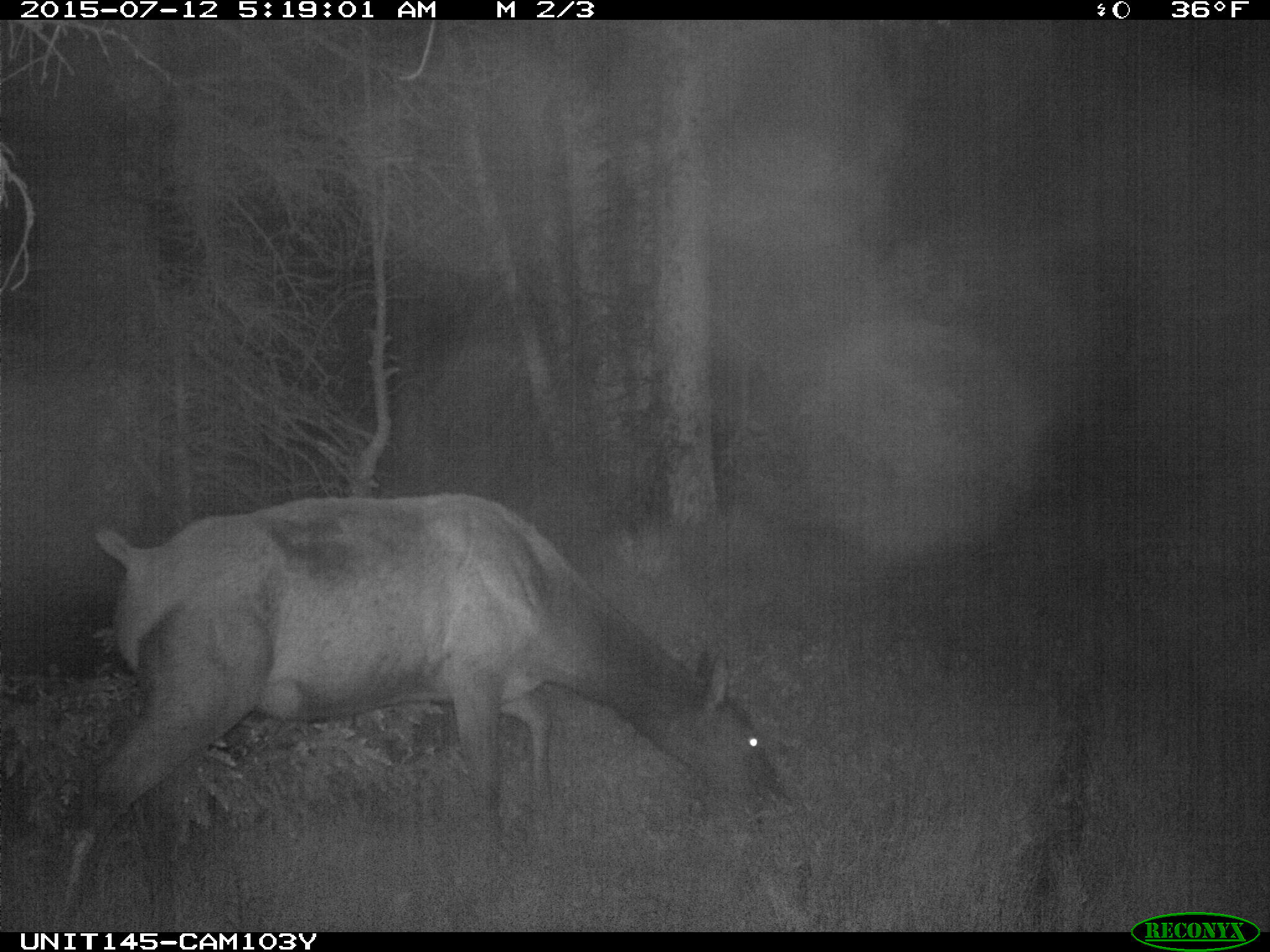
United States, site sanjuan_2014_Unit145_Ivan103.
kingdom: Animalia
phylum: Chordata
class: Mammalia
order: Artiodactyla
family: Cervidae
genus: Cervus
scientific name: Cervus elaphus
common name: red deer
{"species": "Cervus elaphus (red deer)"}